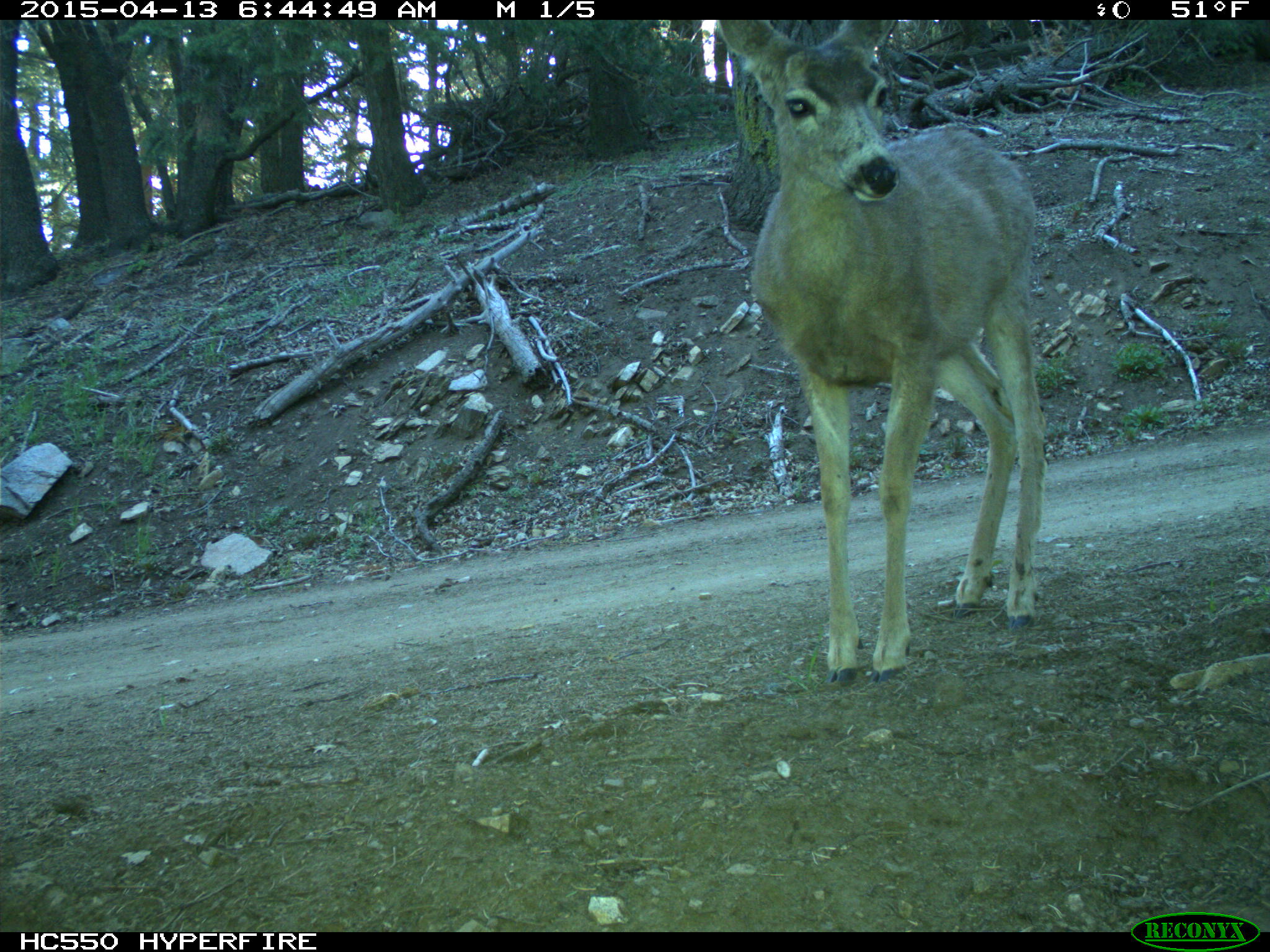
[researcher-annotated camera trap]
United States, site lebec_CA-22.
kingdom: Animalia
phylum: Chordata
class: Mammalia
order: Artiodactyla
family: Cervidae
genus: Odocoileus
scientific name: Odocoileus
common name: deer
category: unidentified deer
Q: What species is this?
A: Unidentified deer (deer) (Odocoileus).